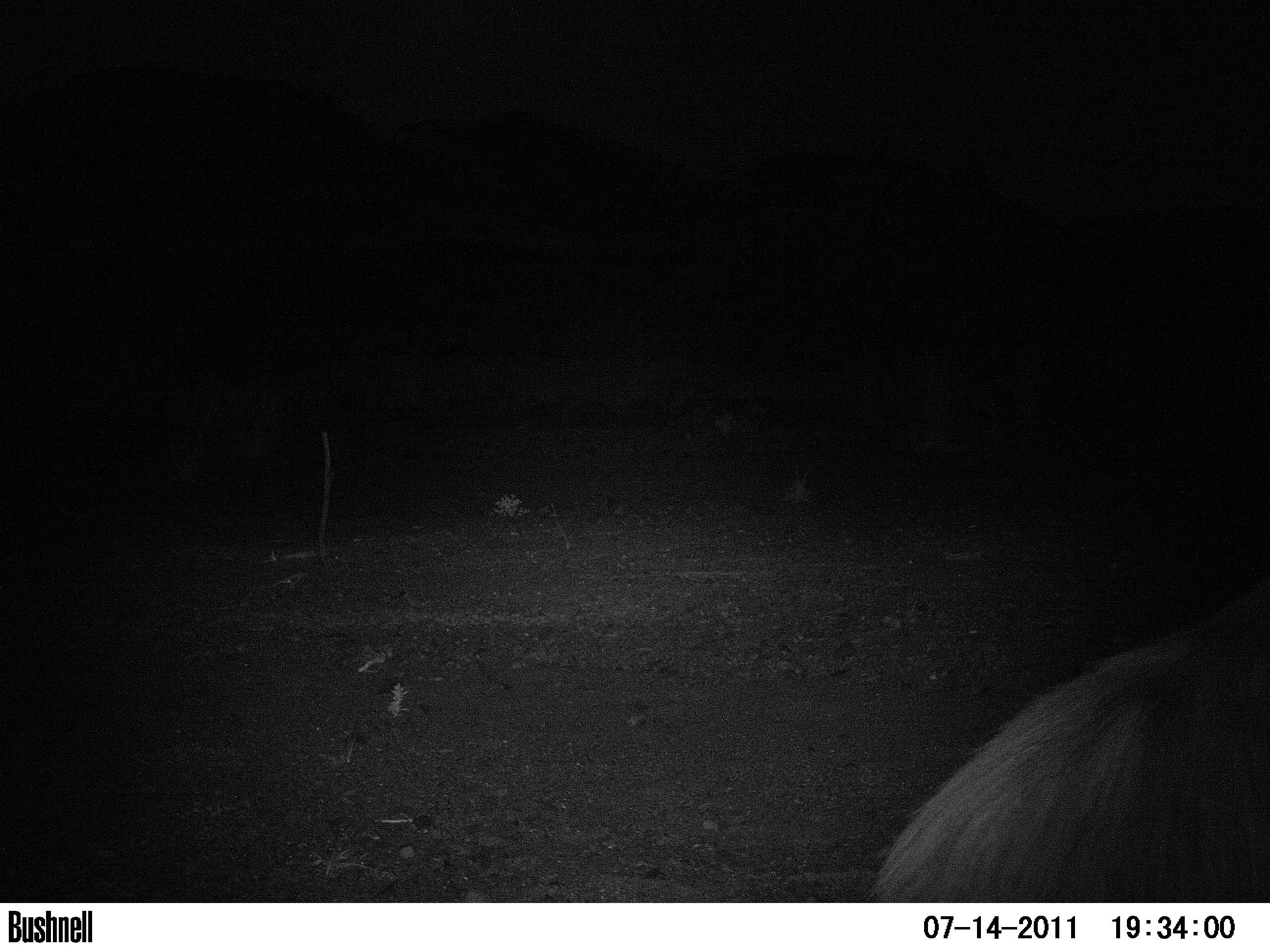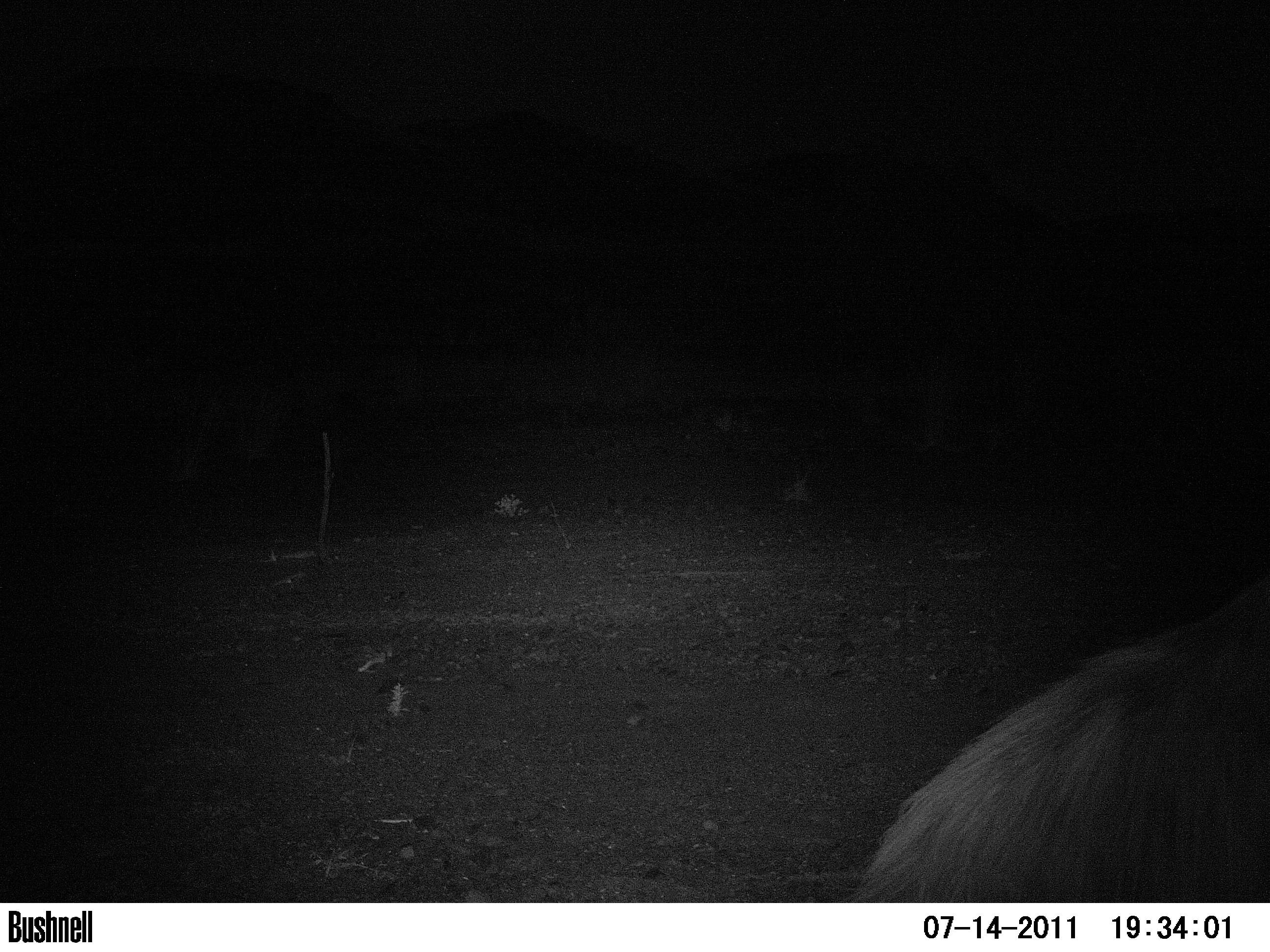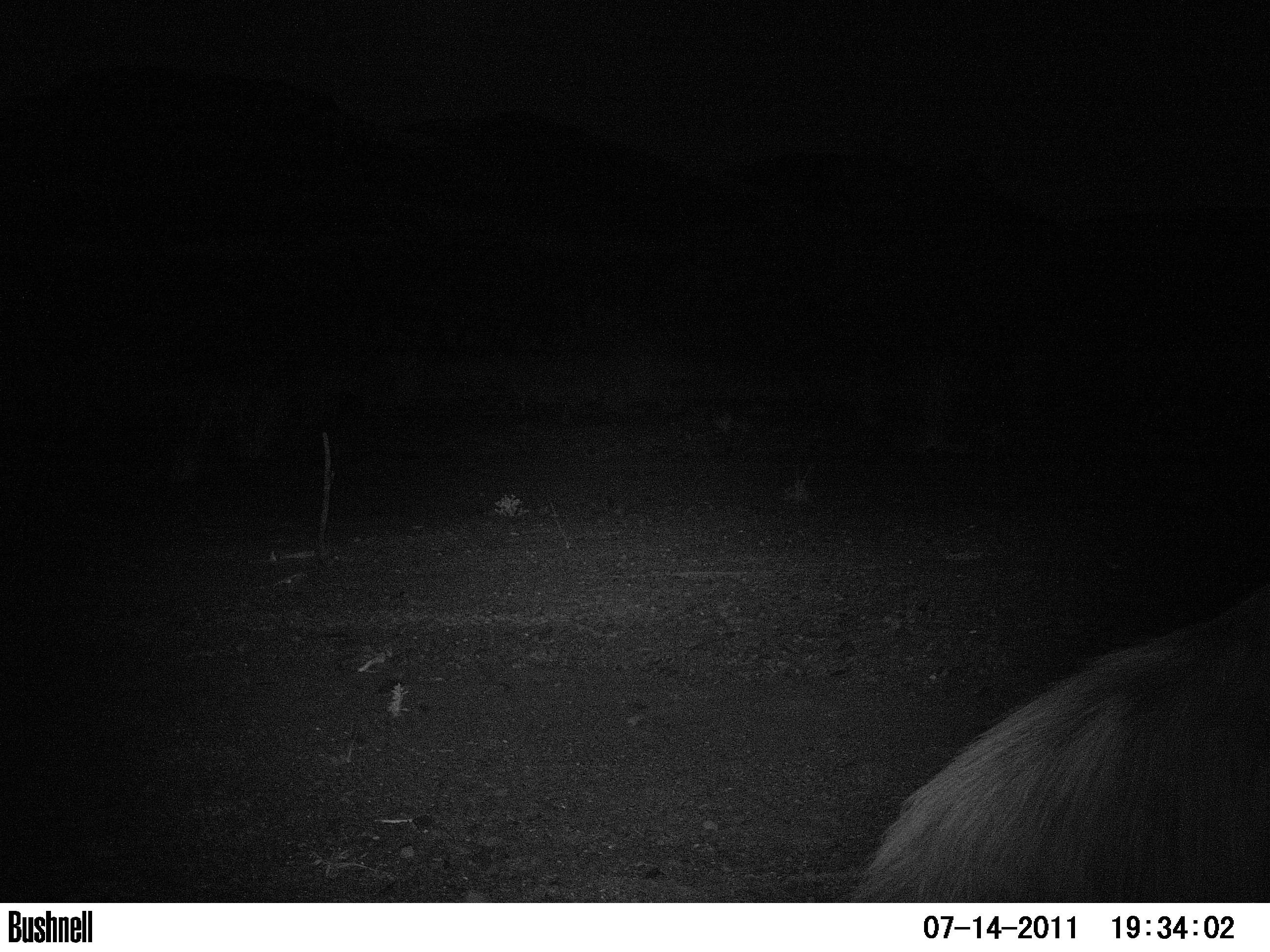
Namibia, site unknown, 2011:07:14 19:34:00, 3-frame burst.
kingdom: Animalia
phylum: Chordata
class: Mammalia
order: Carnivora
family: Hyaenidae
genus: Parahyaena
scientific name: Parahyaena brunnea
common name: brown hyena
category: hyaena brunnea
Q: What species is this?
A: Hyaena brunnea (brown hyena) (Parahyaena brunnea).